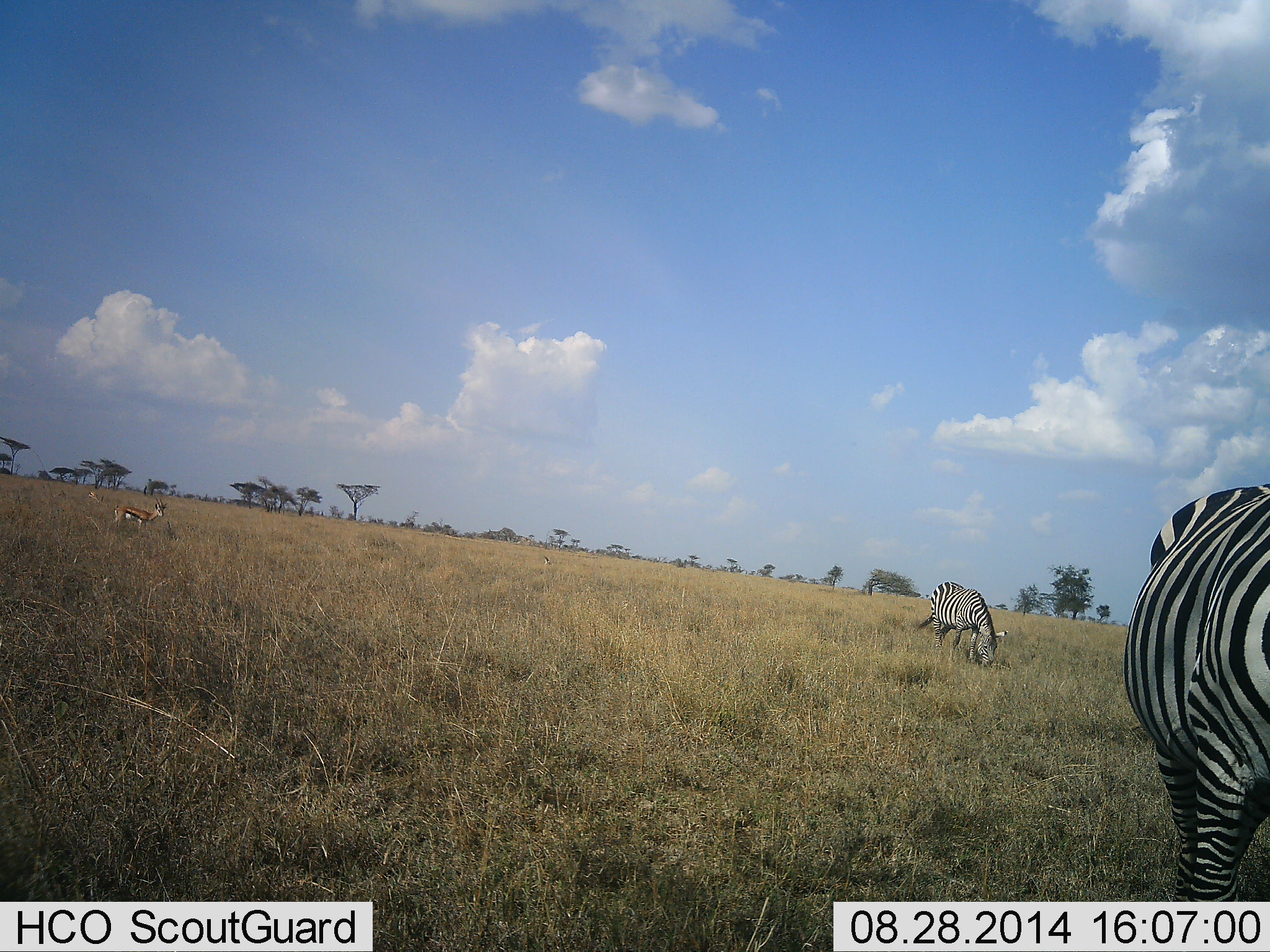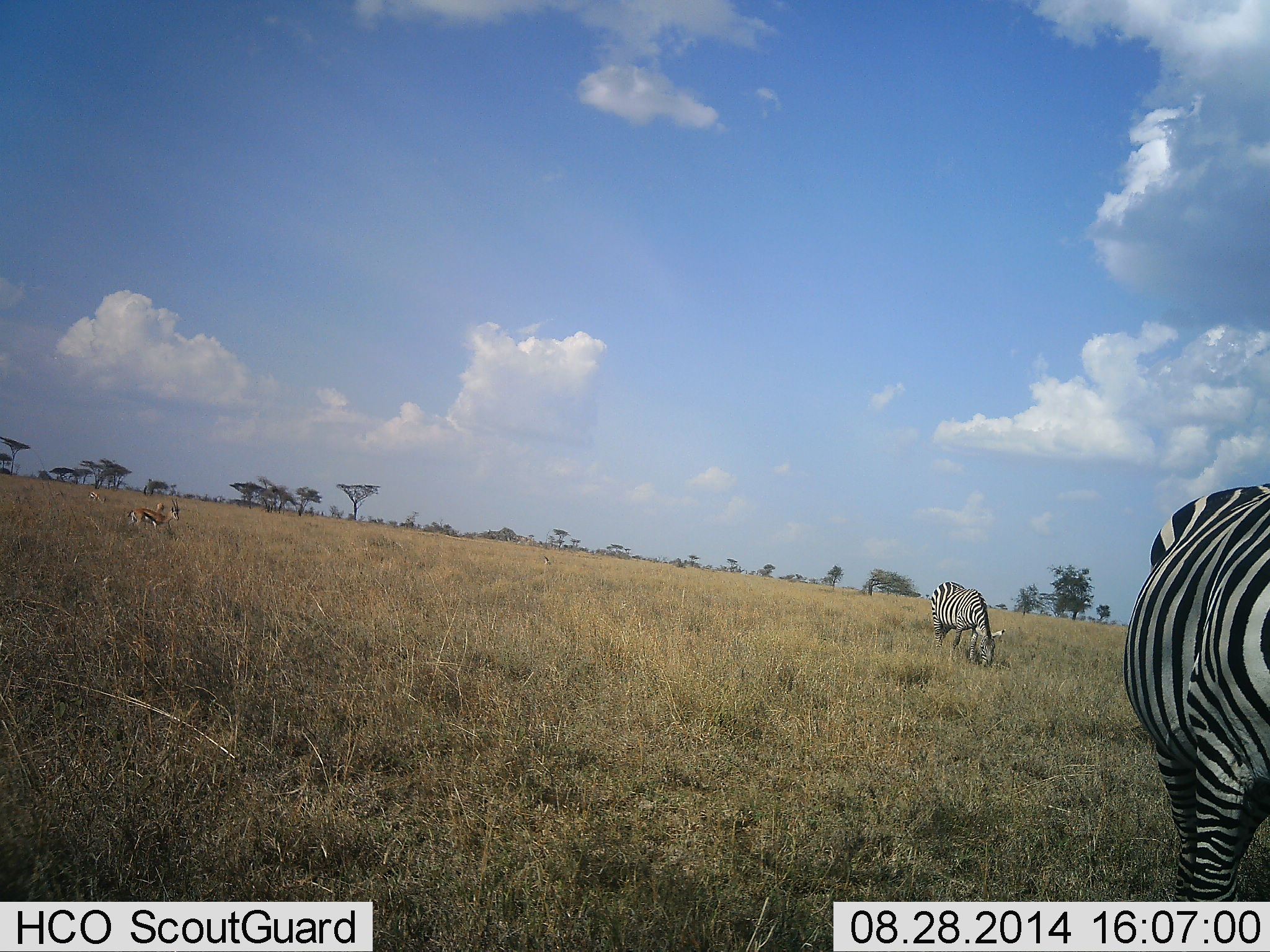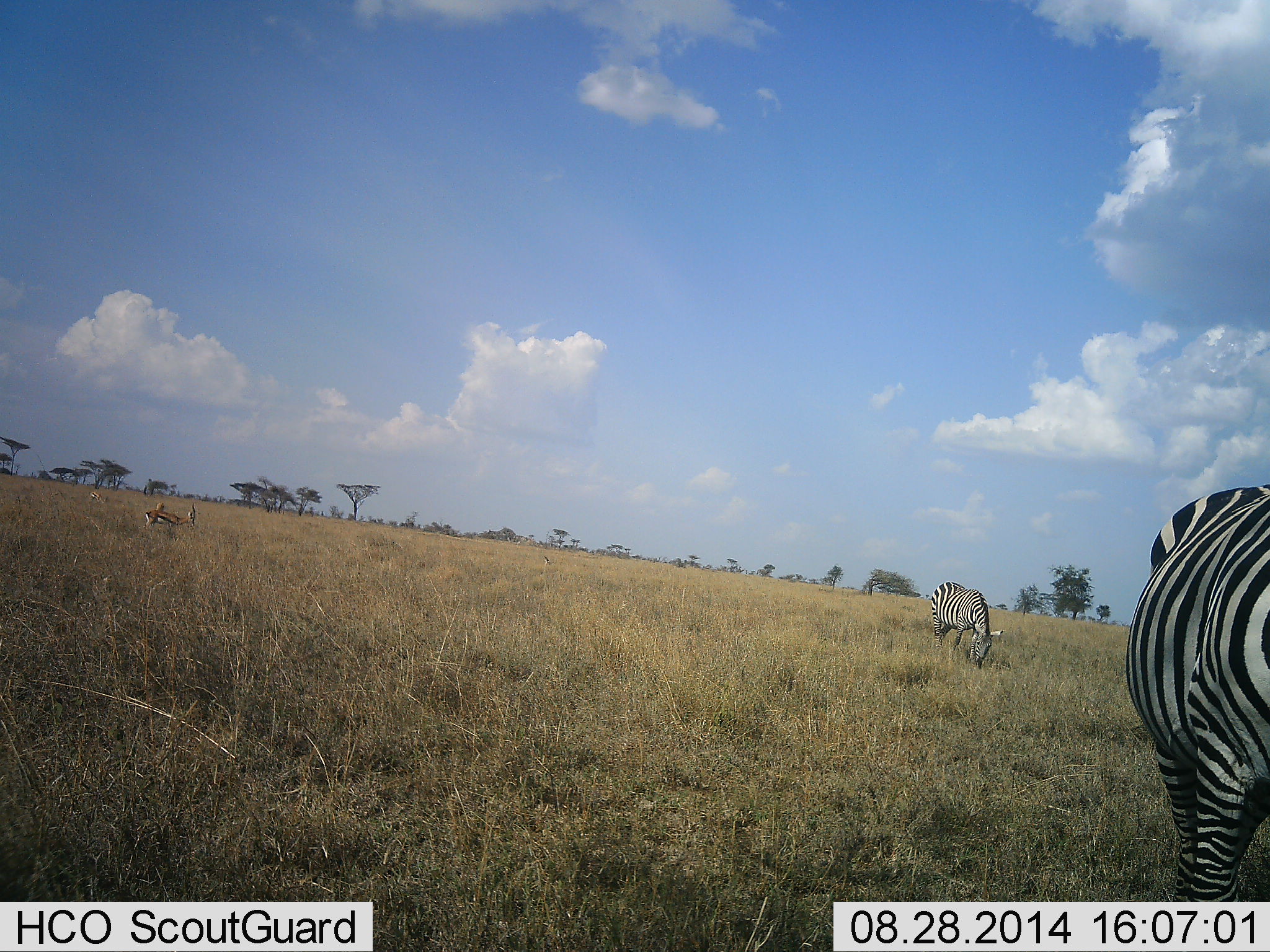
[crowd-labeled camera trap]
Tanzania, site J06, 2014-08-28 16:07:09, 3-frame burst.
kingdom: Animalia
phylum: Chordata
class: Mammalia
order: Artiodactyla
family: Bovidae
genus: Eudorcas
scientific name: Eudorcas thomsonii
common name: thomson's gazelle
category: gazellethomsons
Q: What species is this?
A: Gazellethomsons (thomson's gazelle) (Eudorcas thomsonii).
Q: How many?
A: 2.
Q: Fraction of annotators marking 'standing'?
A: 40%.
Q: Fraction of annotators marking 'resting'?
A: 0%.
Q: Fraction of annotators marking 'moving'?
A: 70%.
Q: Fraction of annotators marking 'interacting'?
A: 0%.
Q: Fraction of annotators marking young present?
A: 0%.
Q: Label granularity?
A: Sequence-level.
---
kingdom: Animalia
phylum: Chordata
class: Mammalia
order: Perissodactyla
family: Equidae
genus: Equus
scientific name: Equus quagga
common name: plains zebra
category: zebra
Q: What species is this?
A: Zebra (plains zebra) (Equus quagga).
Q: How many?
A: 2.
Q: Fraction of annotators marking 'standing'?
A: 30%.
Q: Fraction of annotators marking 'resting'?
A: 0%.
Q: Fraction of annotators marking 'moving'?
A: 0%.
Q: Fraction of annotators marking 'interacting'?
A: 0%.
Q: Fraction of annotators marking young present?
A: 0%.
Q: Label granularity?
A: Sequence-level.